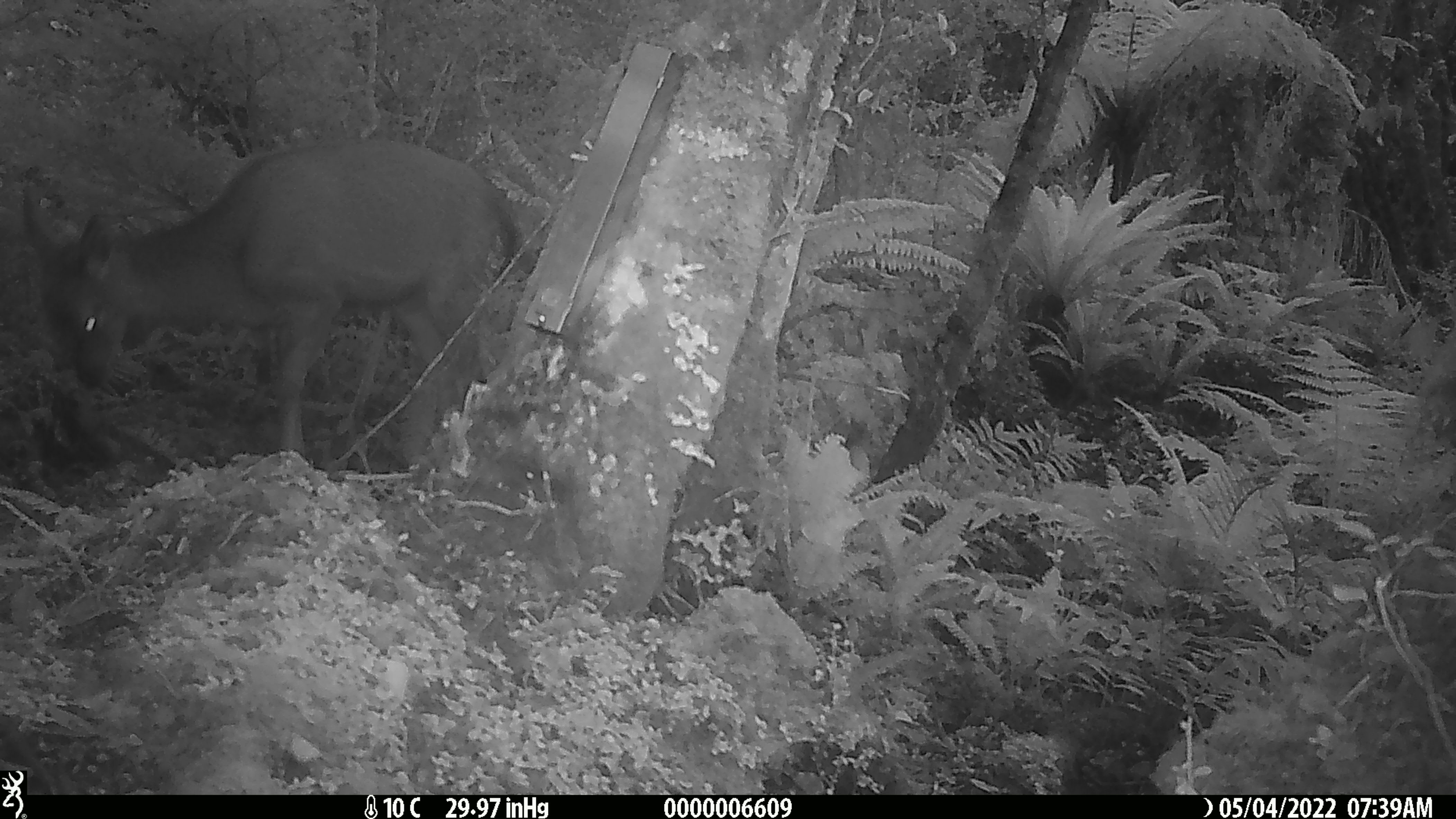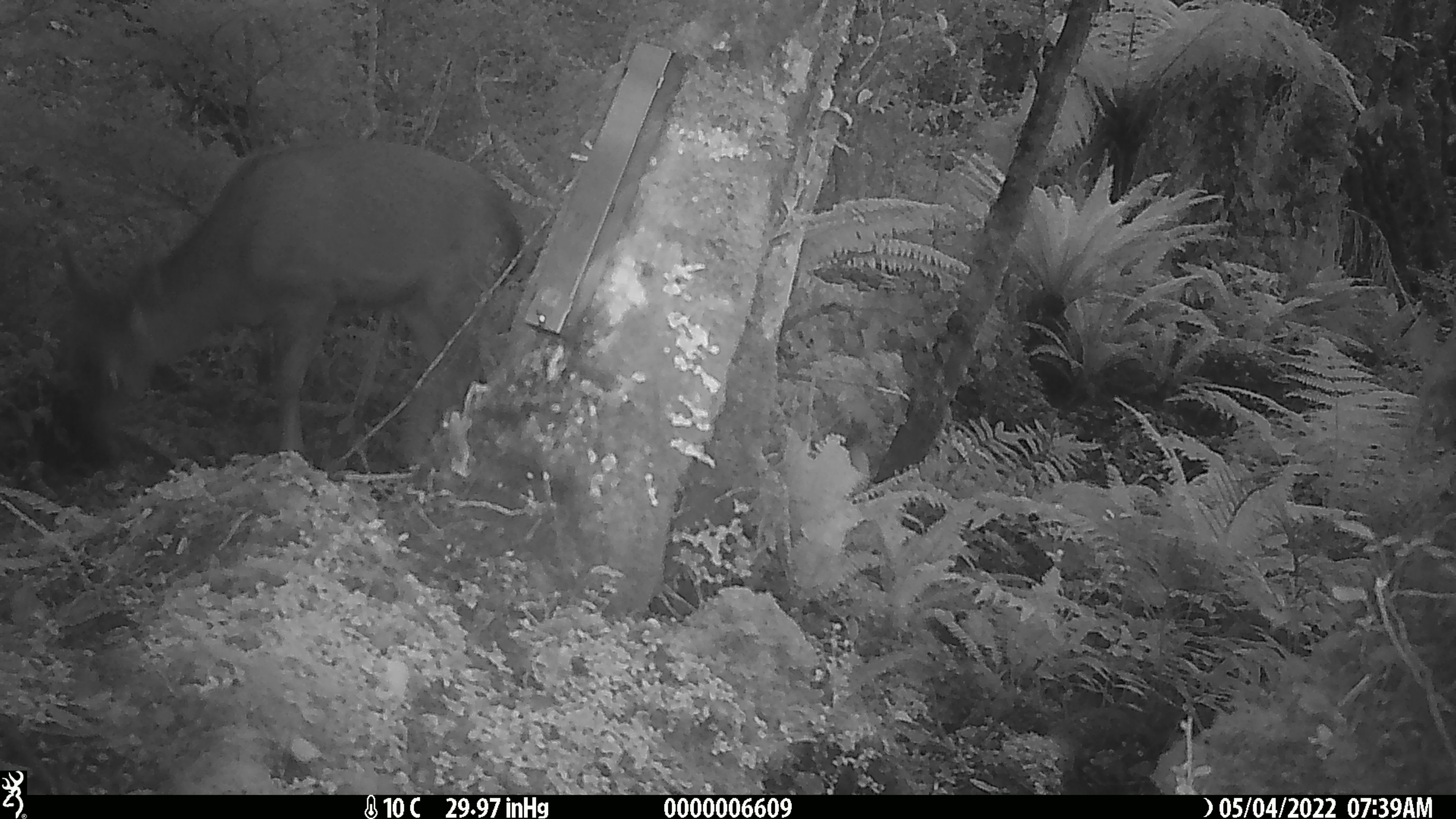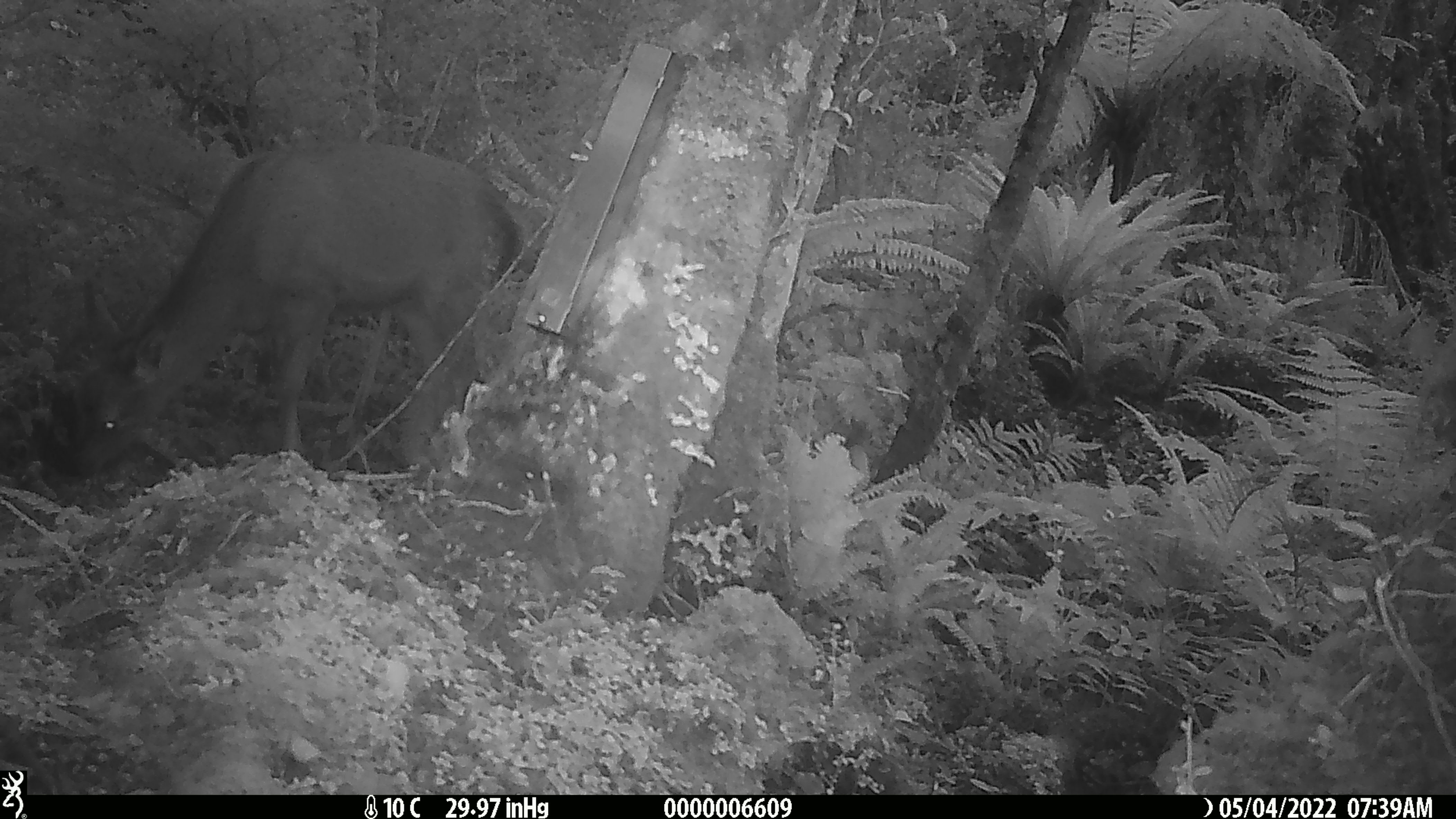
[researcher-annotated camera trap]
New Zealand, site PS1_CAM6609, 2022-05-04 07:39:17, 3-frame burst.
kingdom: Animalia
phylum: Chordata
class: Mammalia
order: Artiodactyla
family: Cervidae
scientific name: Cervidae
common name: deer